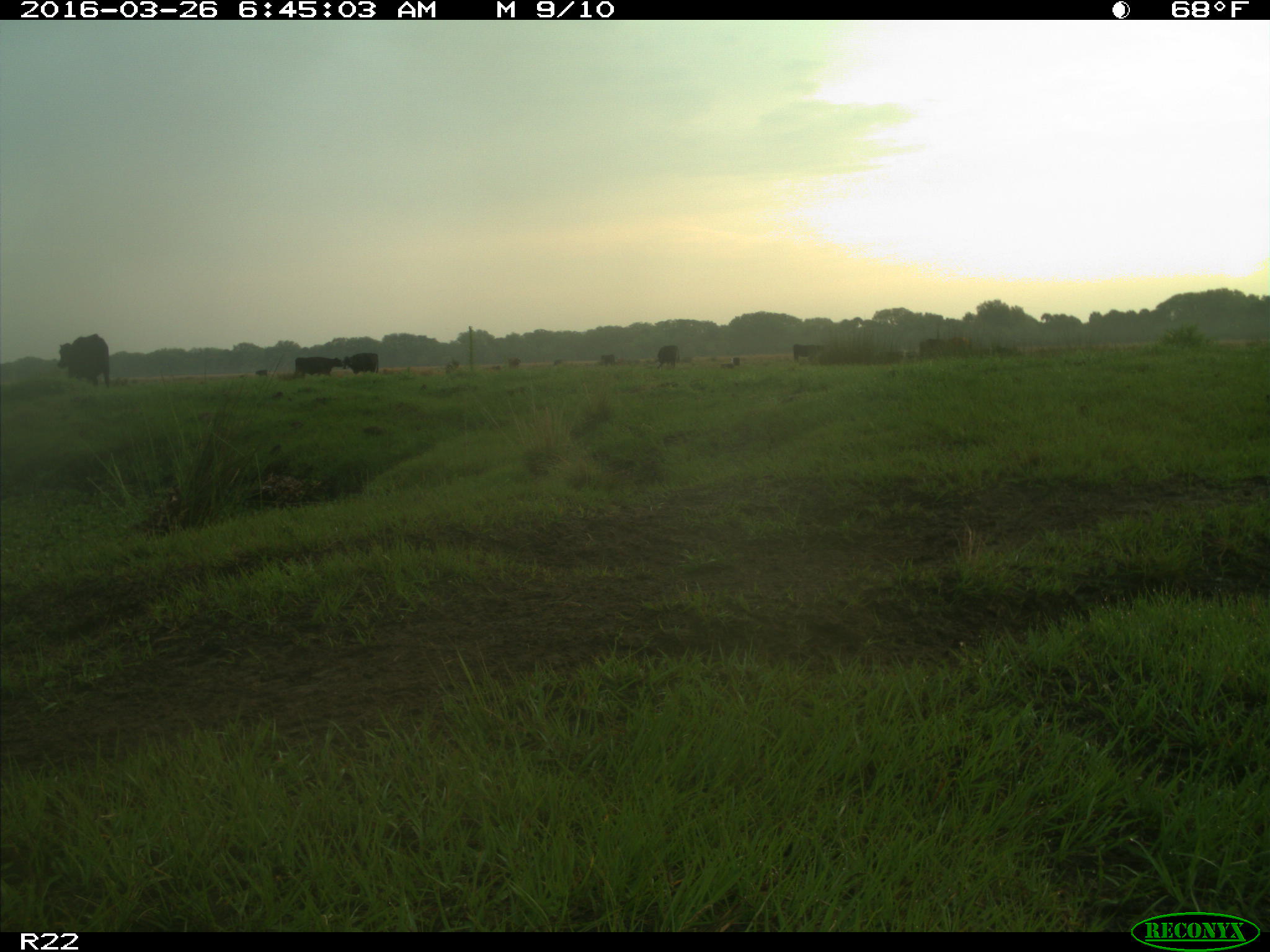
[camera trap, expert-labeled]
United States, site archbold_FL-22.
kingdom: Animalia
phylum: Chordata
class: Mammalia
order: Artiodactyla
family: Bovidae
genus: Bos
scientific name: Bos taurus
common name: domestic cow